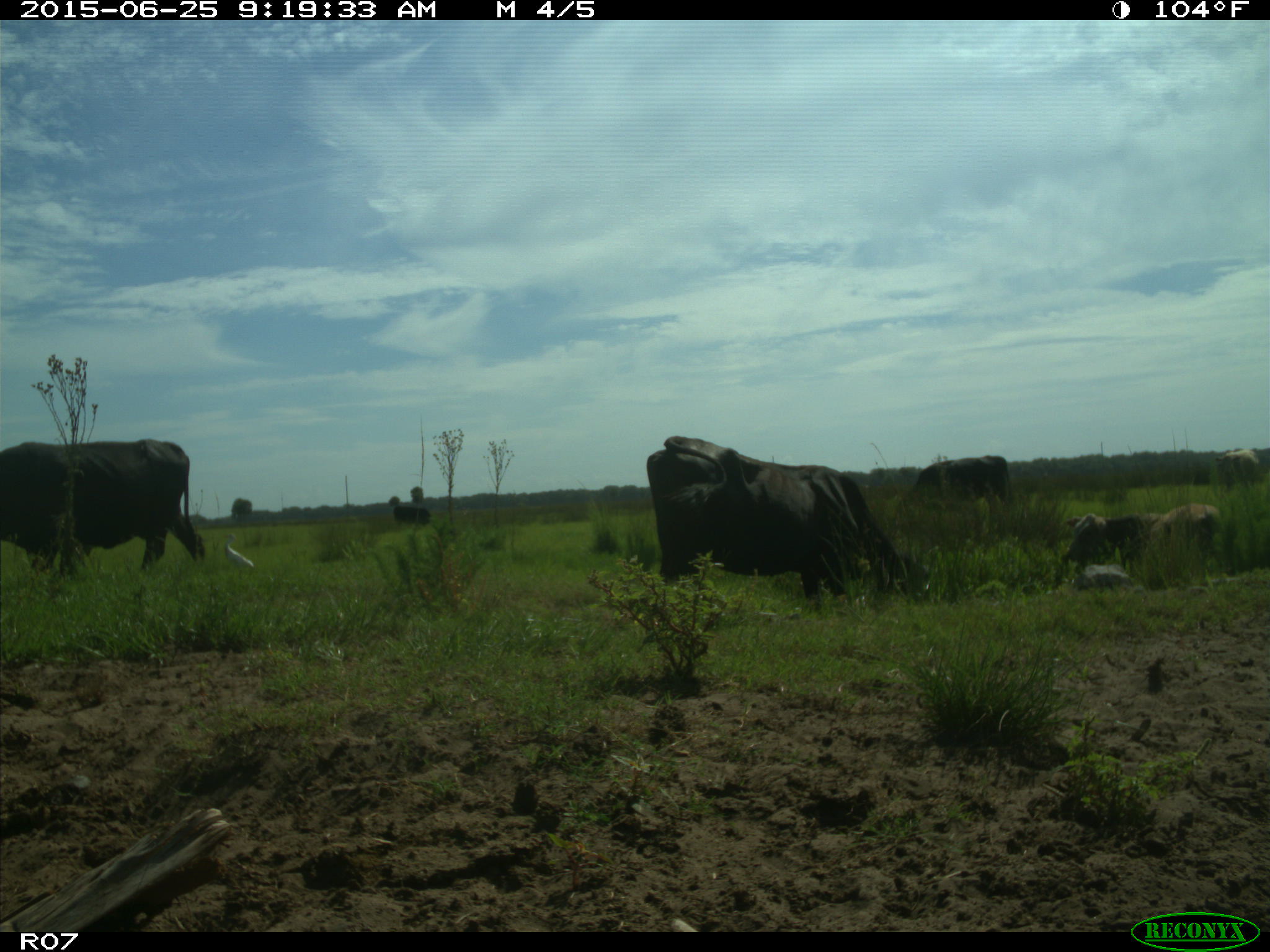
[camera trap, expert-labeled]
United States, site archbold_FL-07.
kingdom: Animalia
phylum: Chordata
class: Mammalia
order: Artiodactyla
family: Bovidae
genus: Bos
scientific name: Bos taurus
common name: domestic cow